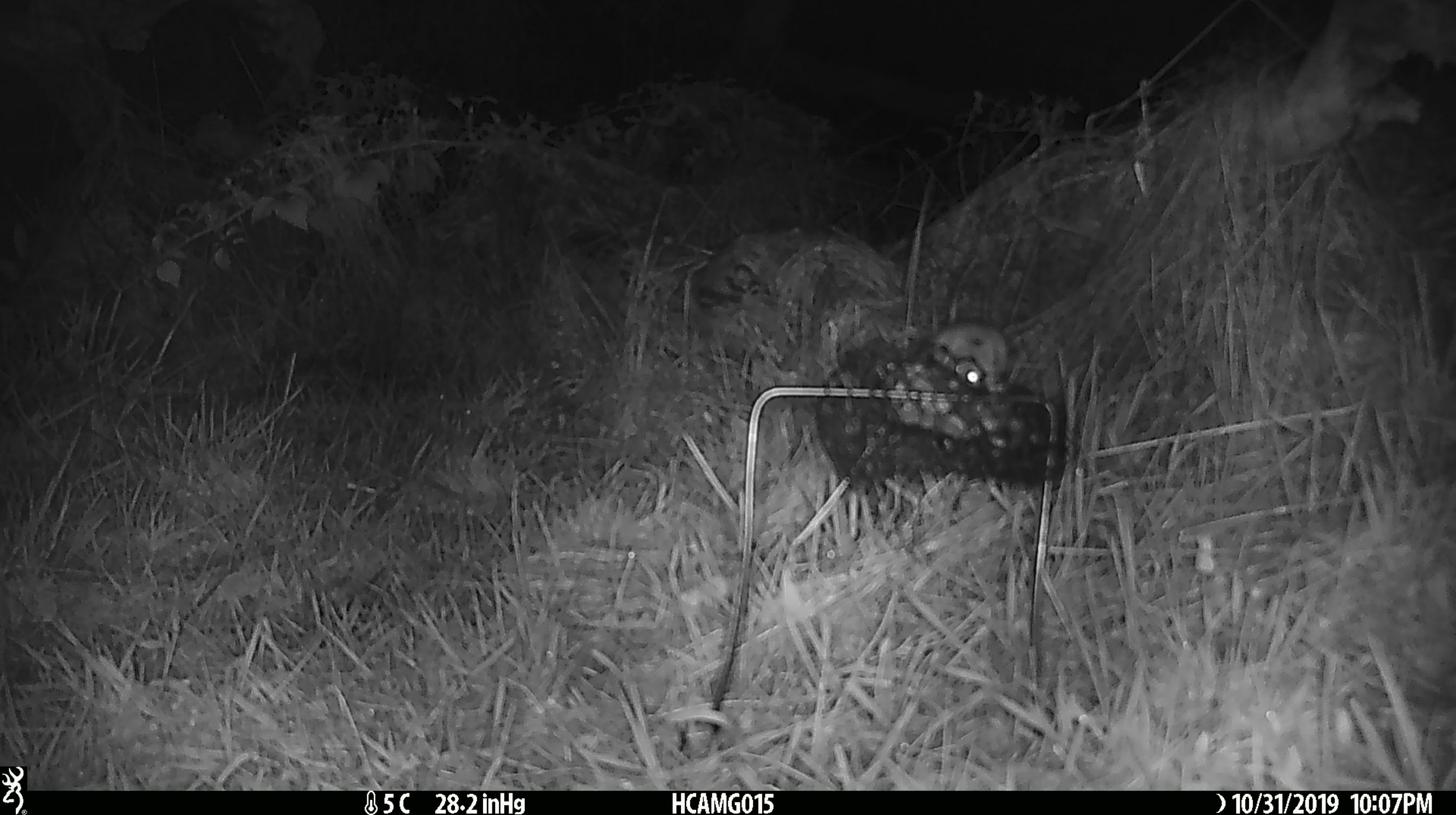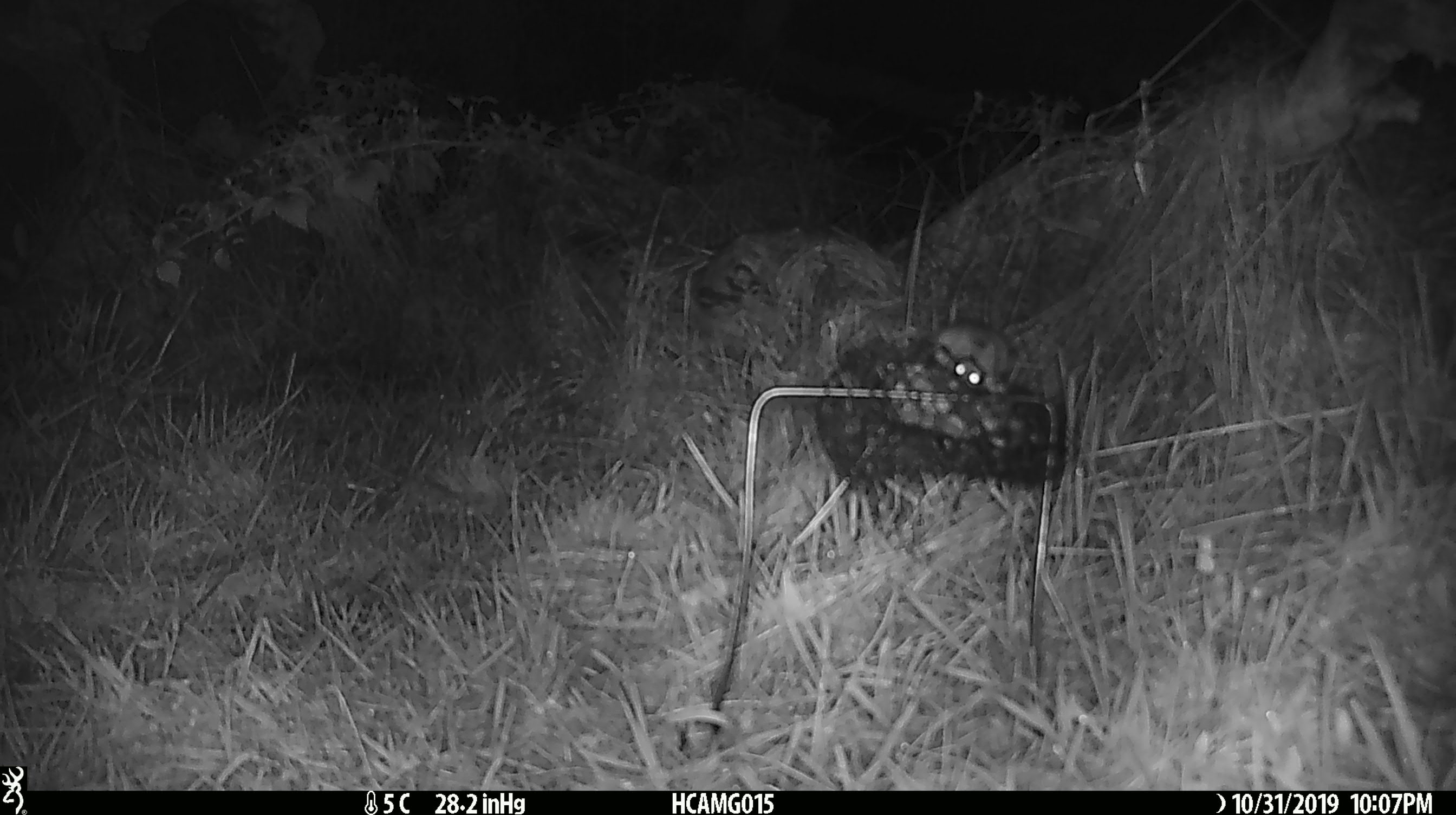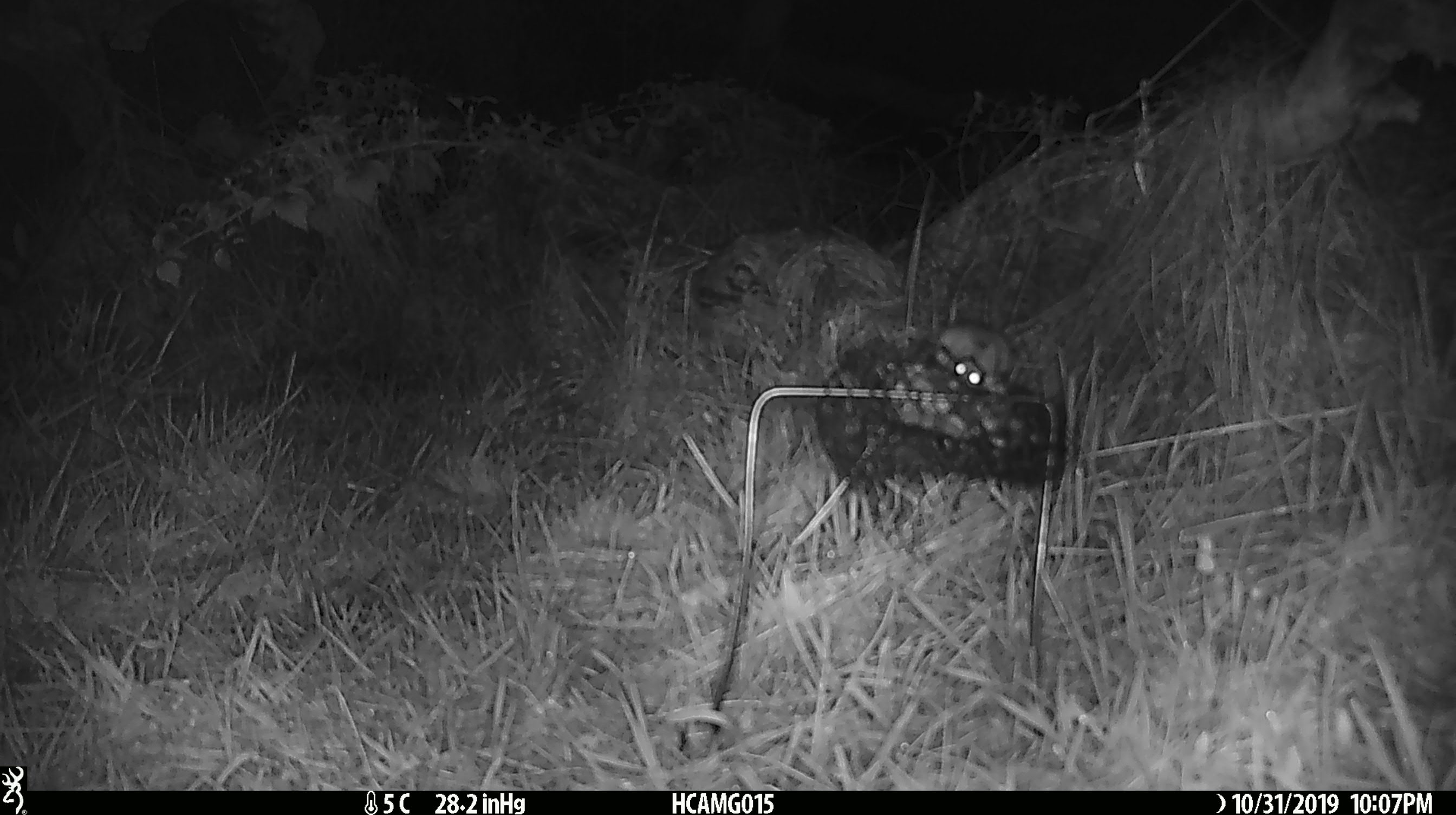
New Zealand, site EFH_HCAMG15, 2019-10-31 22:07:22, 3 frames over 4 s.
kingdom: Animalia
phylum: Chordata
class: Mammalia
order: Rodentia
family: Muridae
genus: Mus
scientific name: Mus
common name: mouse